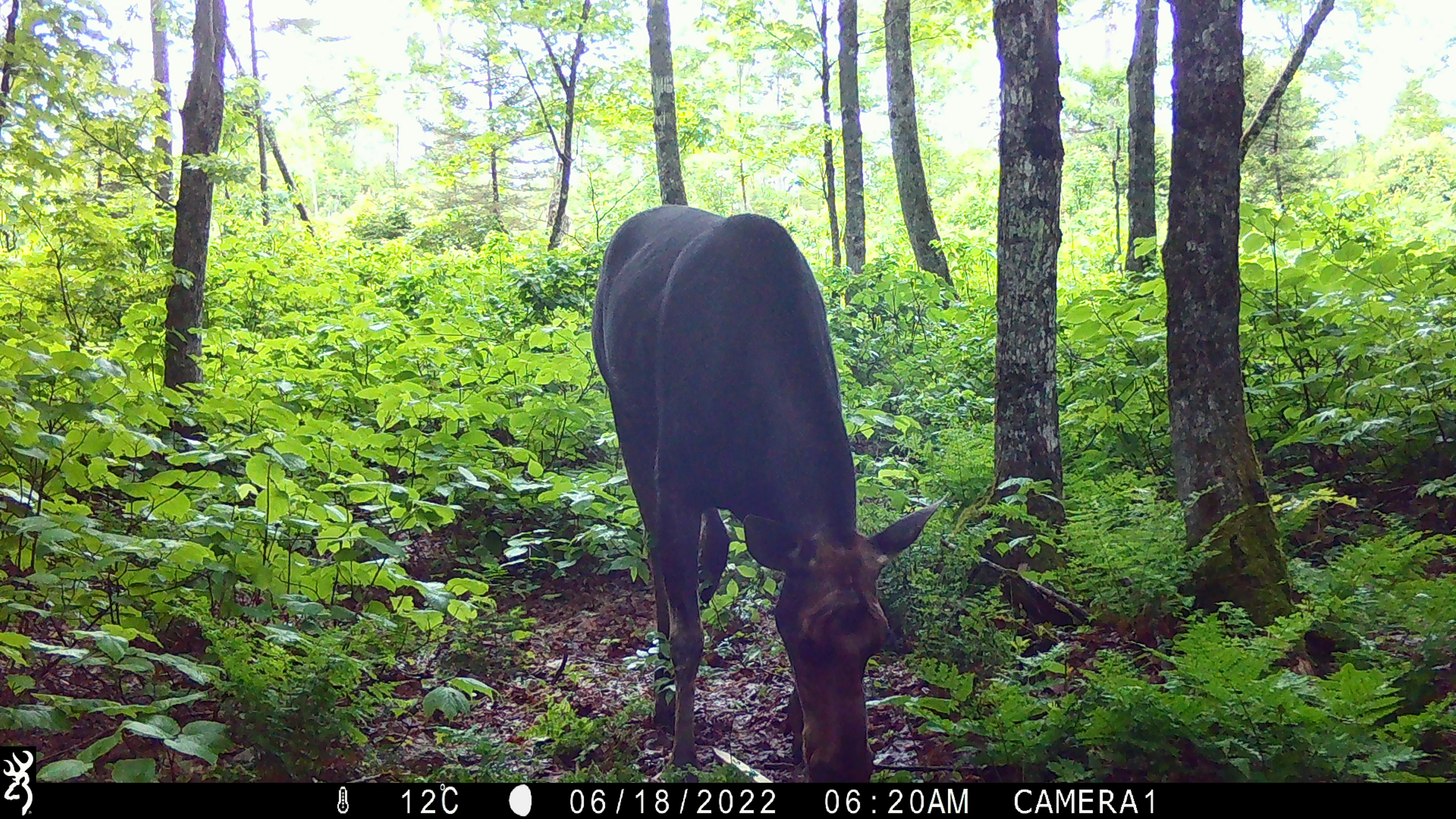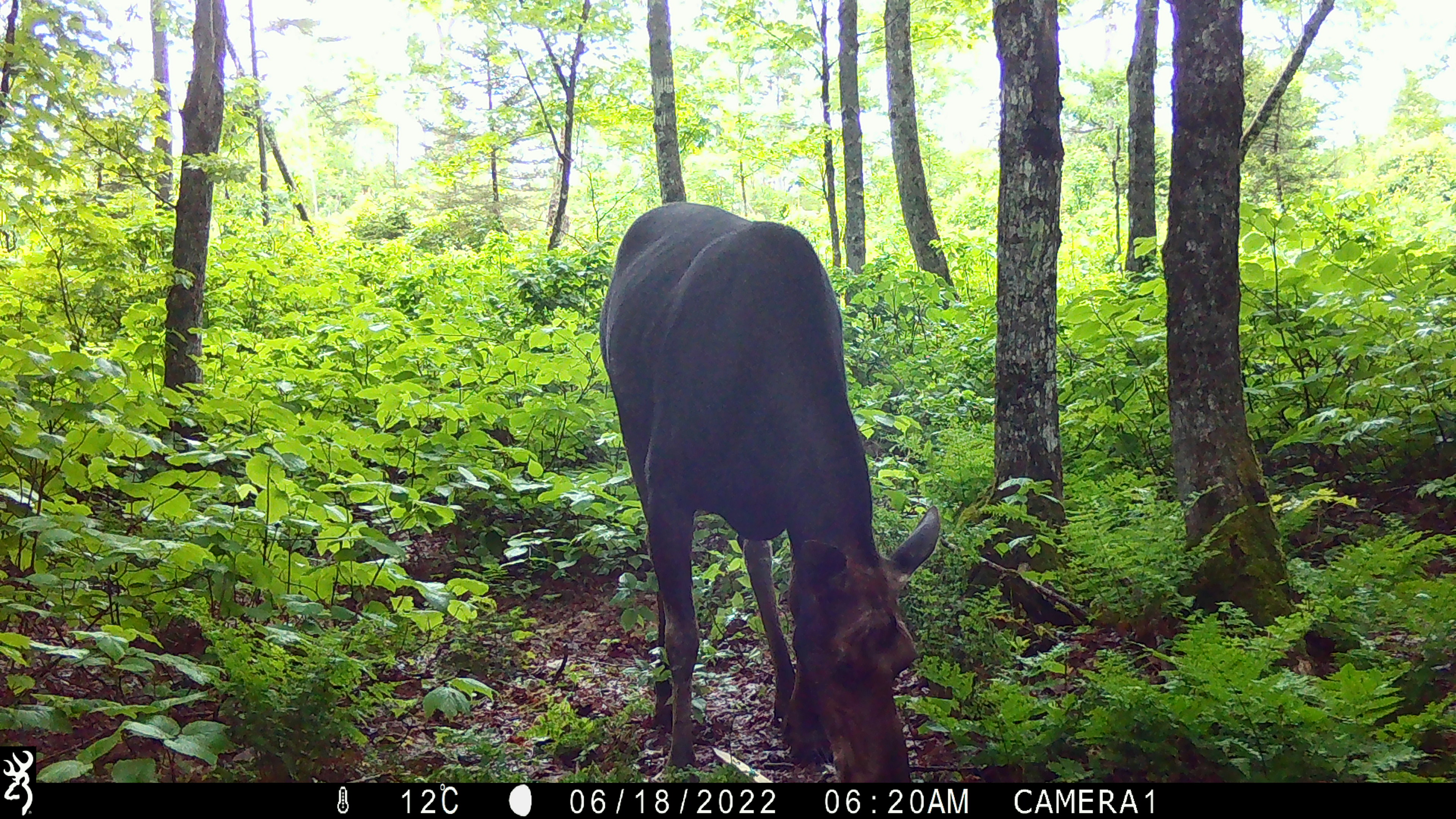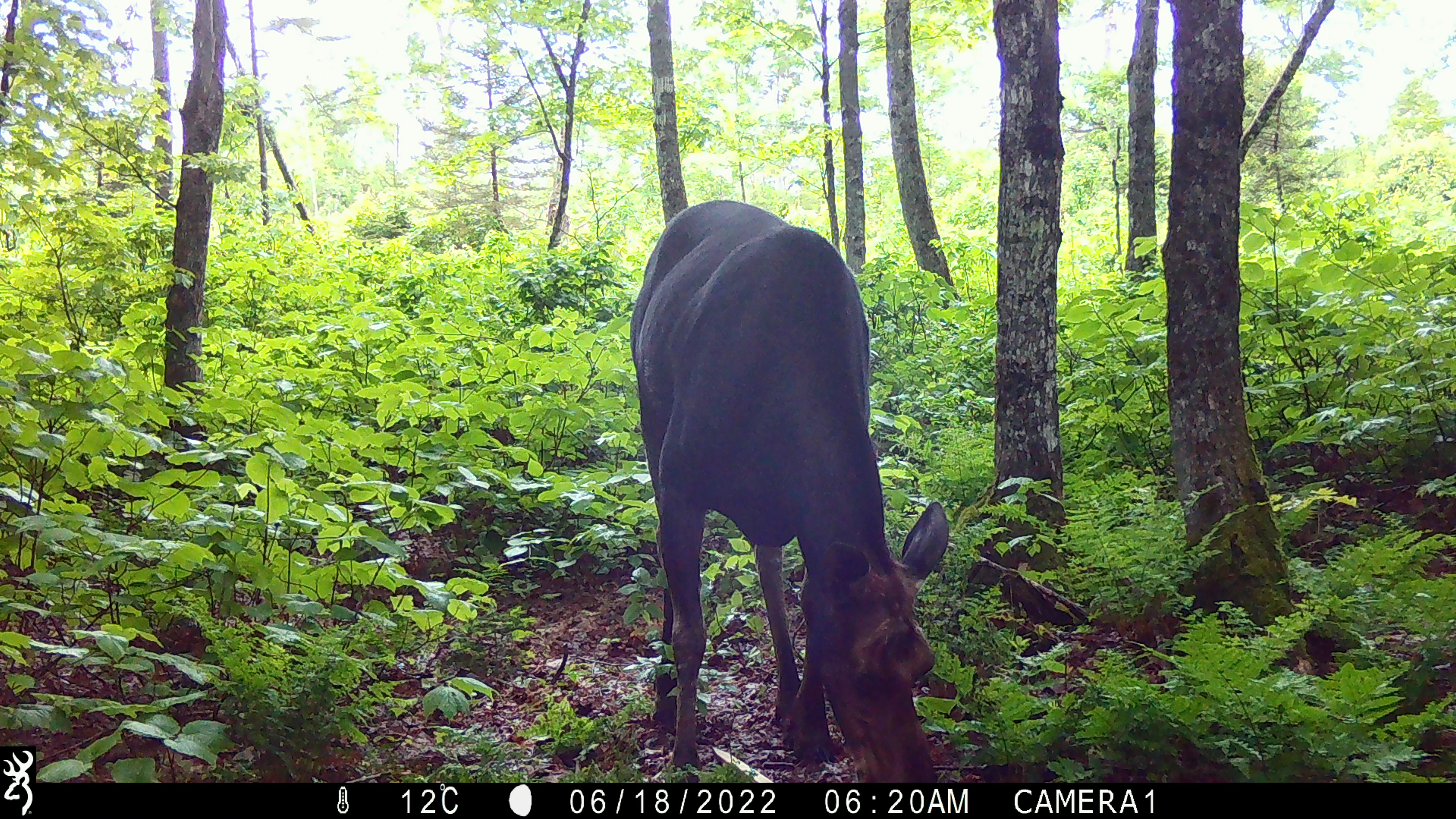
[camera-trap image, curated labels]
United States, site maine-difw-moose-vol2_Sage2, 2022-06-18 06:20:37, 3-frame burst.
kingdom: Animalia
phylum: Chordata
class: Mammalia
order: Artiodactyla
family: Cervidae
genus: Alces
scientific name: Alces alces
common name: moose